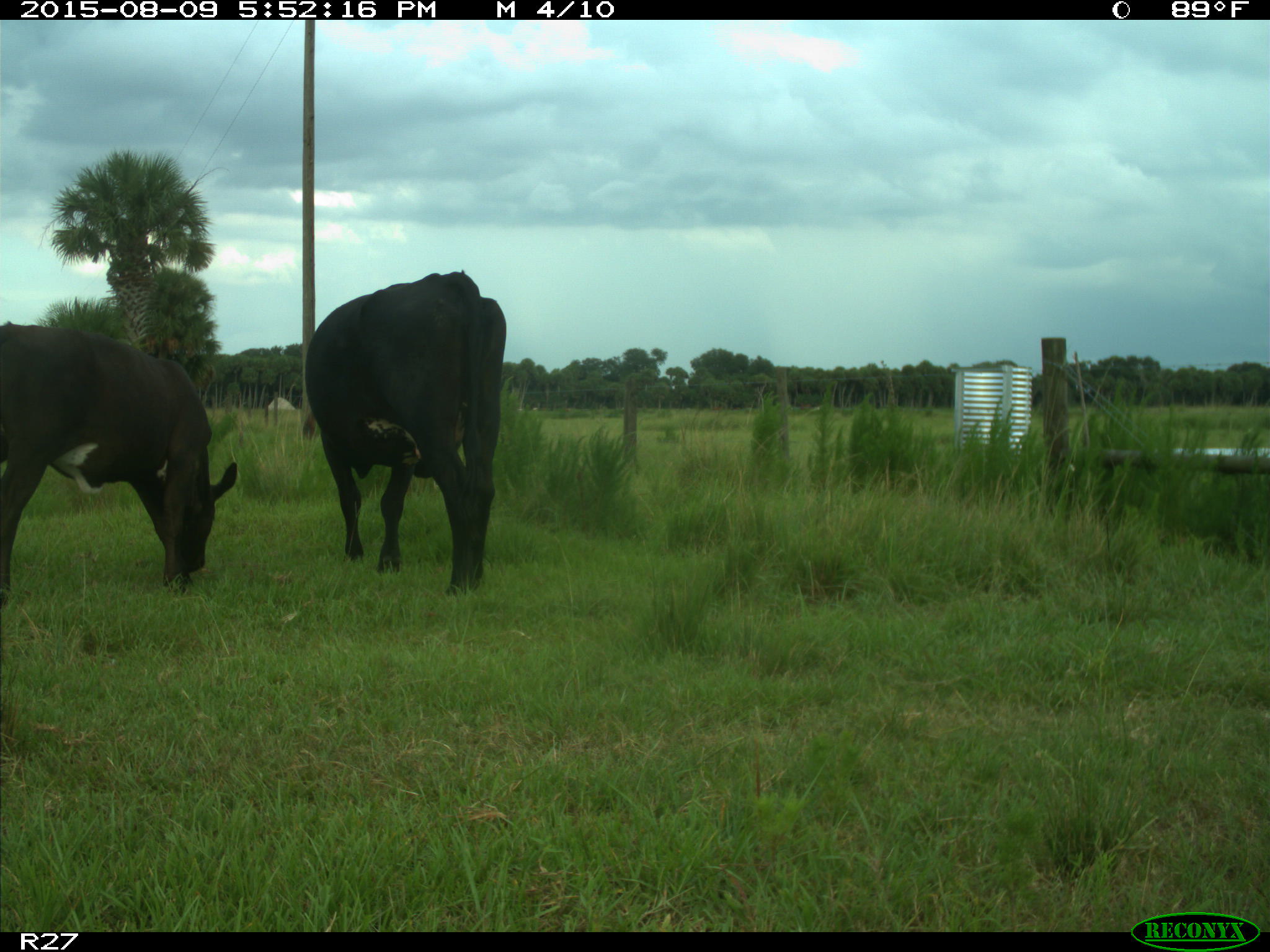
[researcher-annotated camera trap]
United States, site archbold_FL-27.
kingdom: Animalia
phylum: Chordata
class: Mammalia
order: Artiodactyla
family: Bovidae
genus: Bos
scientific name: Bos taurus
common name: domestic cow